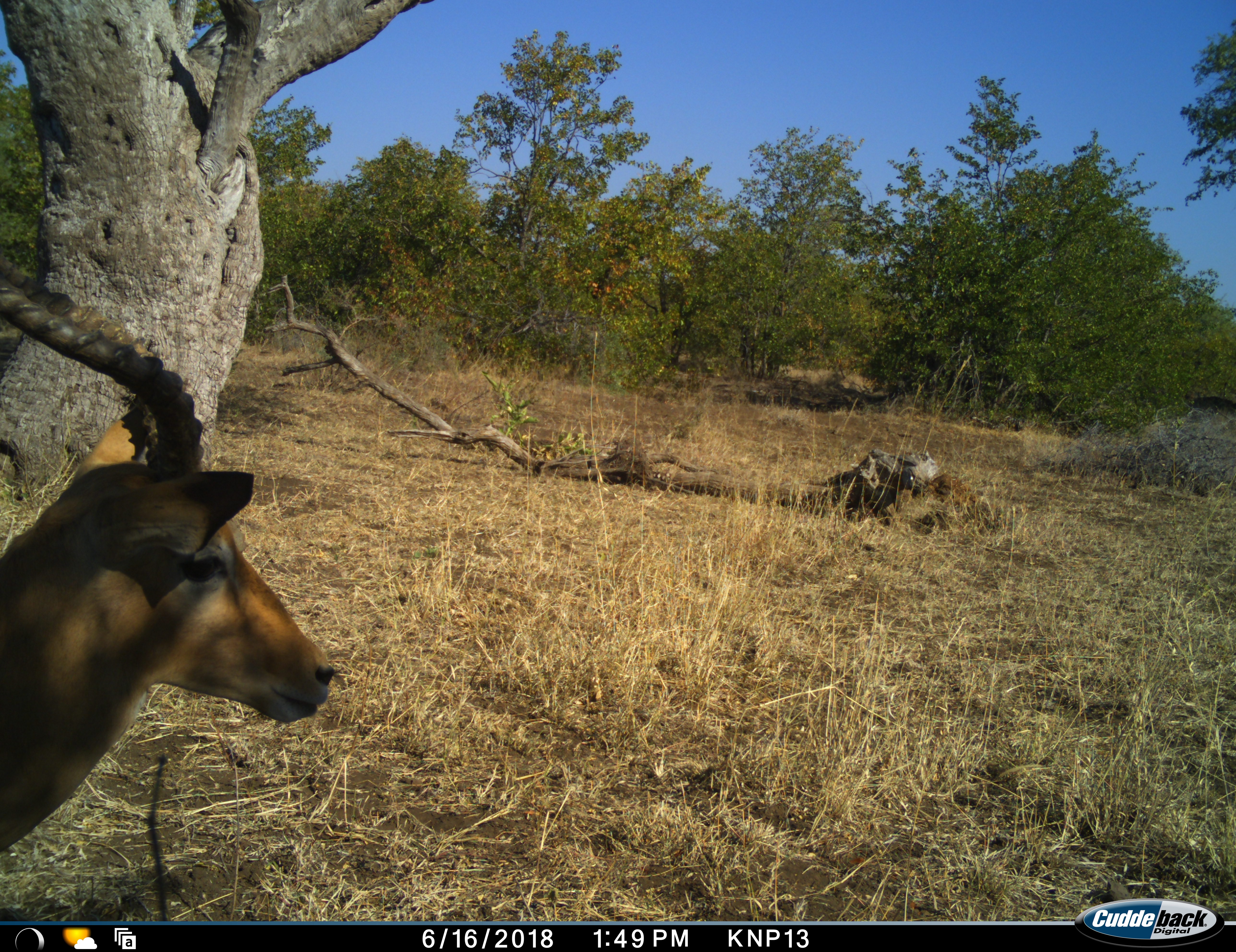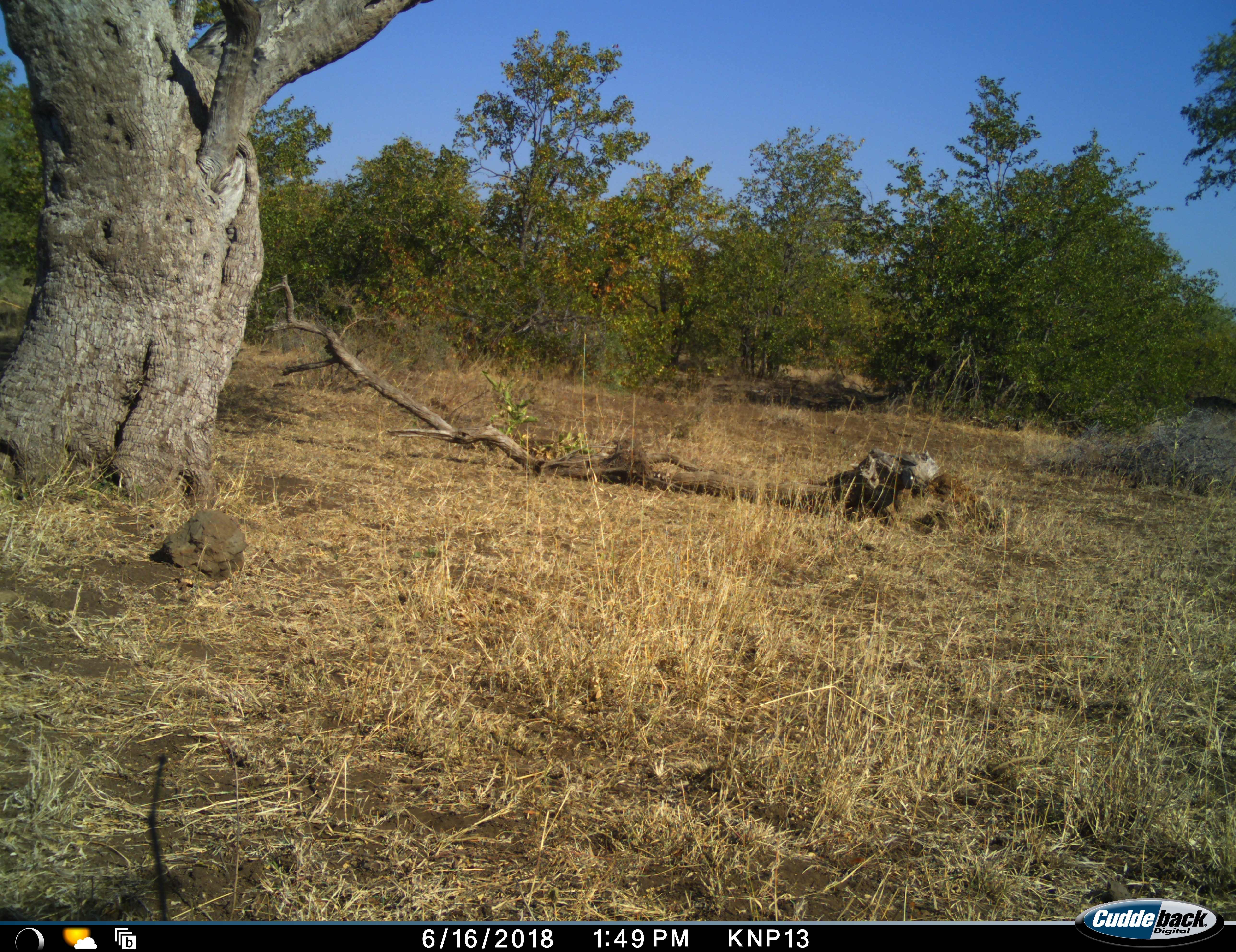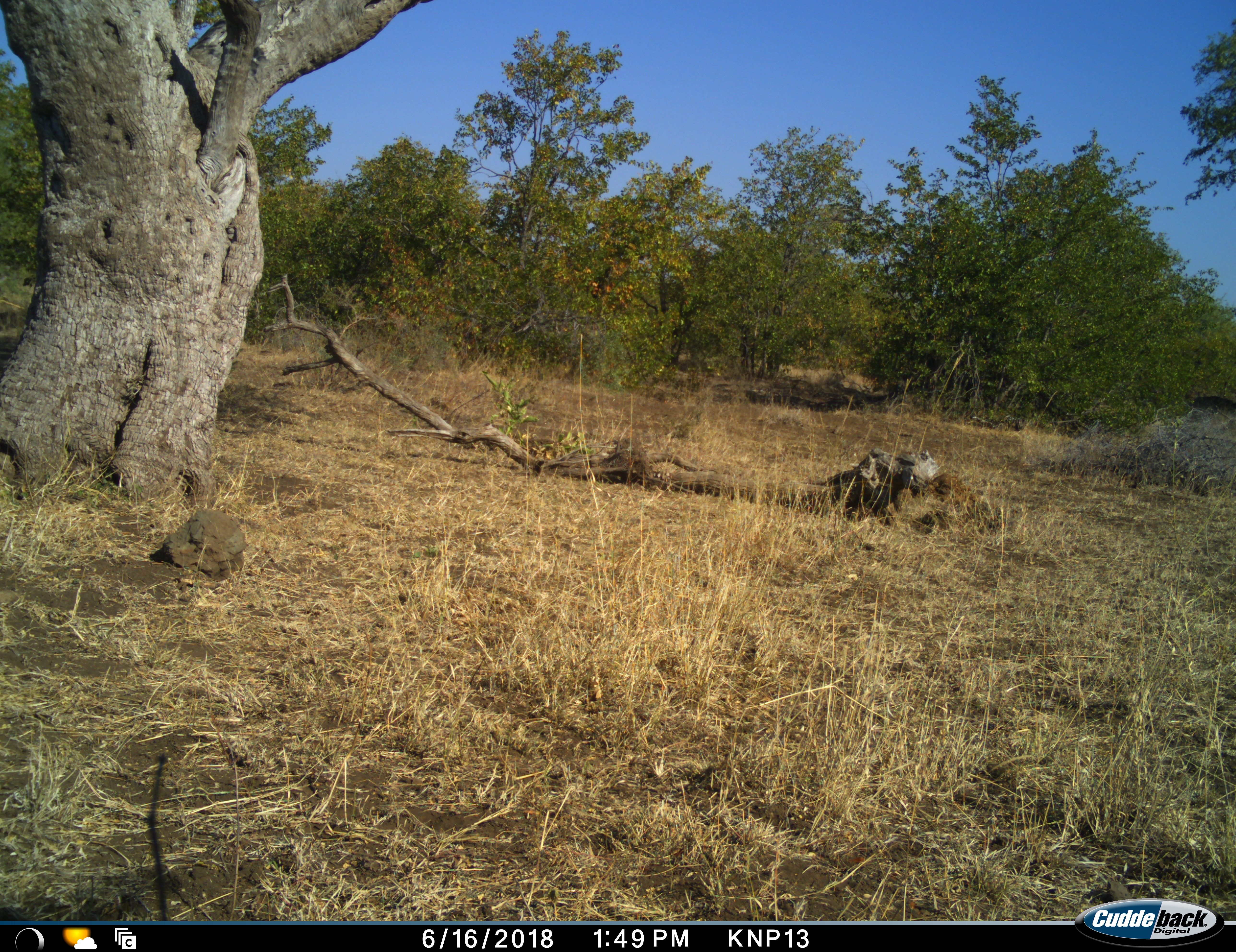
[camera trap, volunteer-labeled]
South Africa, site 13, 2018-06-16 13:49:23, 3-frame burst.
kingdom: Animalia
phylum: Chordata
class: Mammalia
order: Artiodactyla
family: Bovidae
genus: Aepyceros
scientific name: Aepyceros melampus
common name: impala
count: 1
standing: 57%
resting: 0%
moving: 57%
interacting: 0%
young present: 0%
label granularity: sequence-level